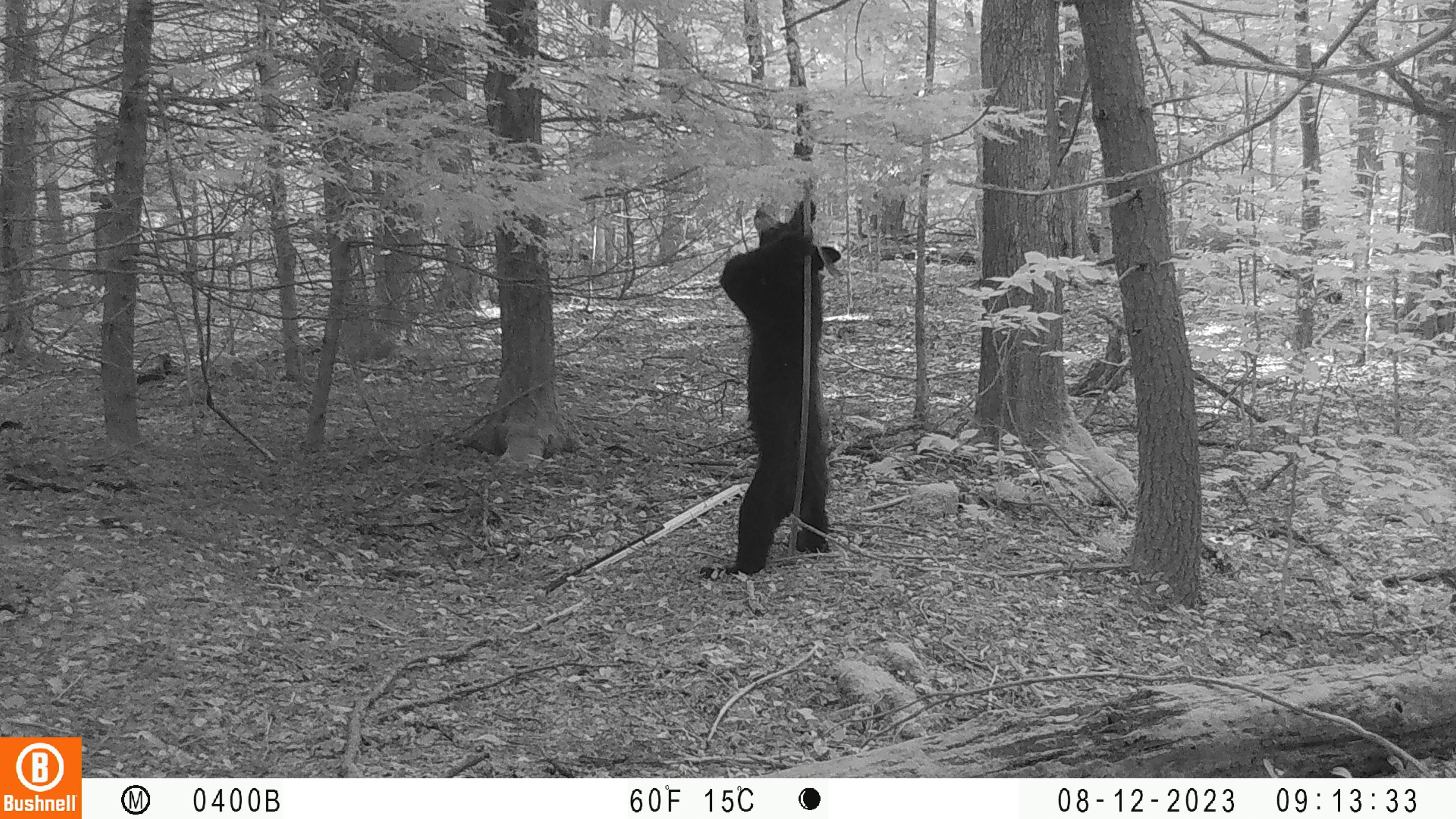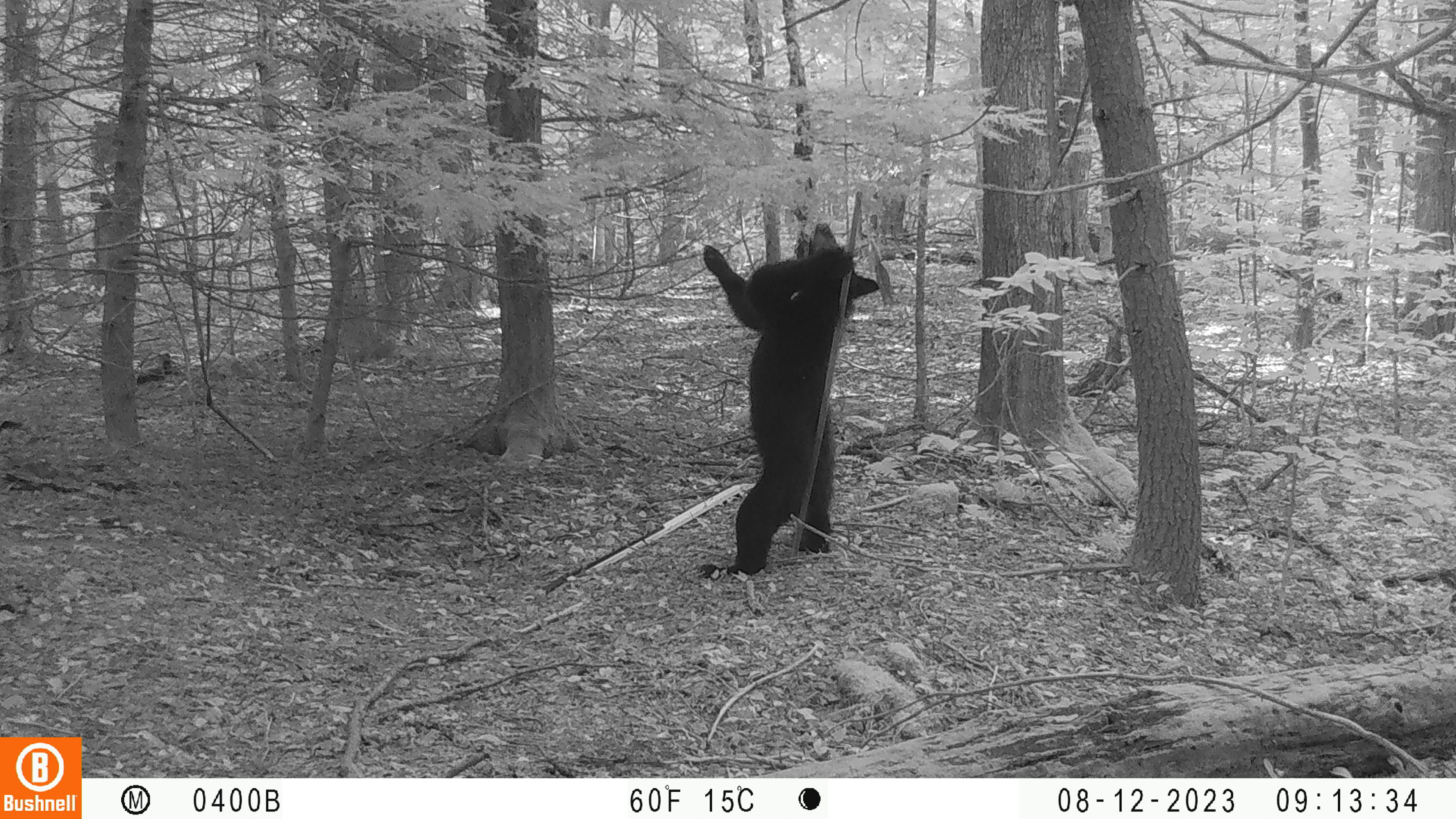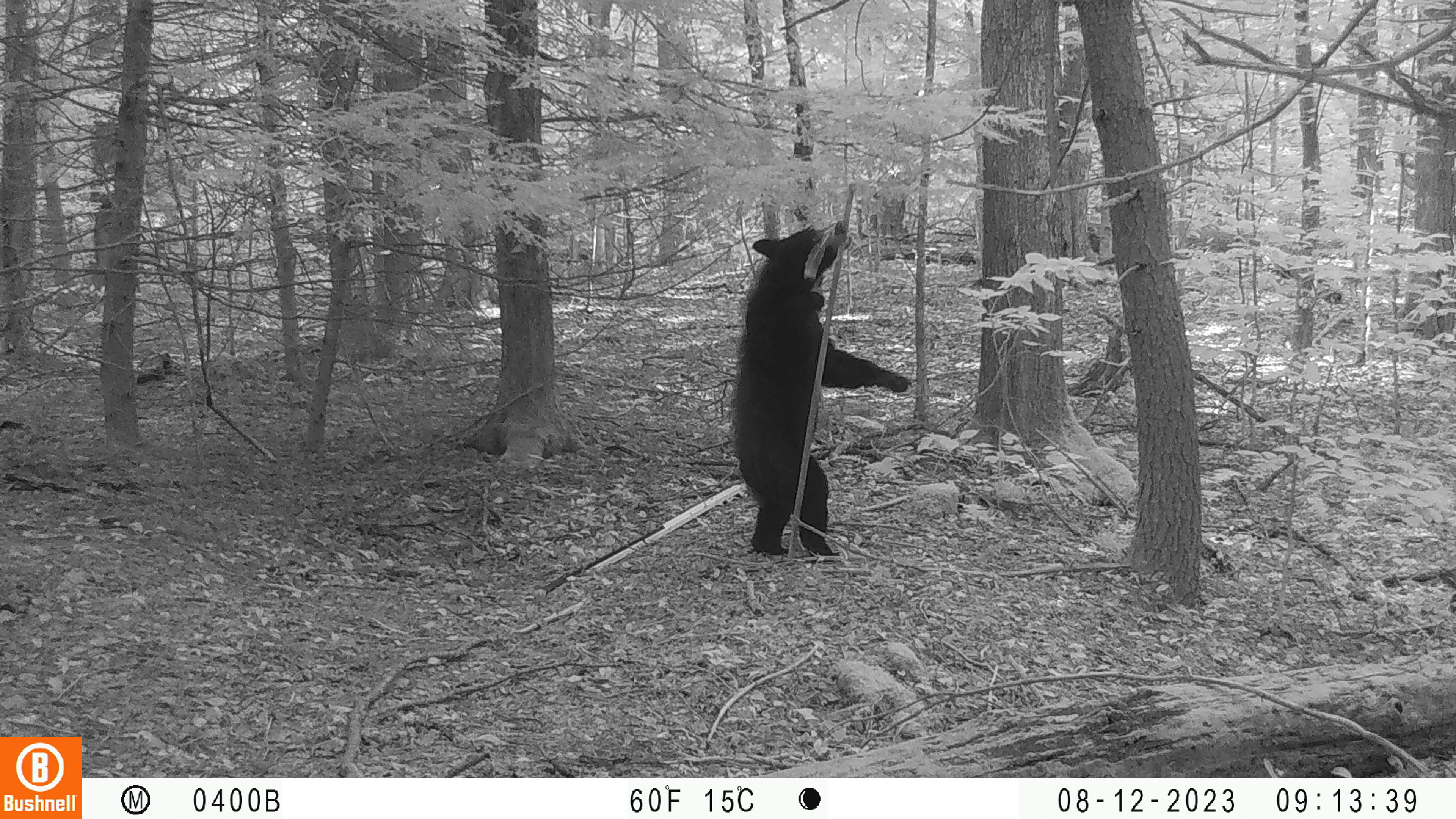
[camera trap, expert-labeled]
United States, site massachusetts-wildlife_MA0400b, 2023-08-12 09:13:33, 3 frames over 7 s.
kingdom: Animalia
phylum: Chordata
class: Mammalia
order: Carnivora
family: Ursidae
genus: Ursus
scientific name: Ursus americanus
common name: black bear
Black bear (Ursus americanus).